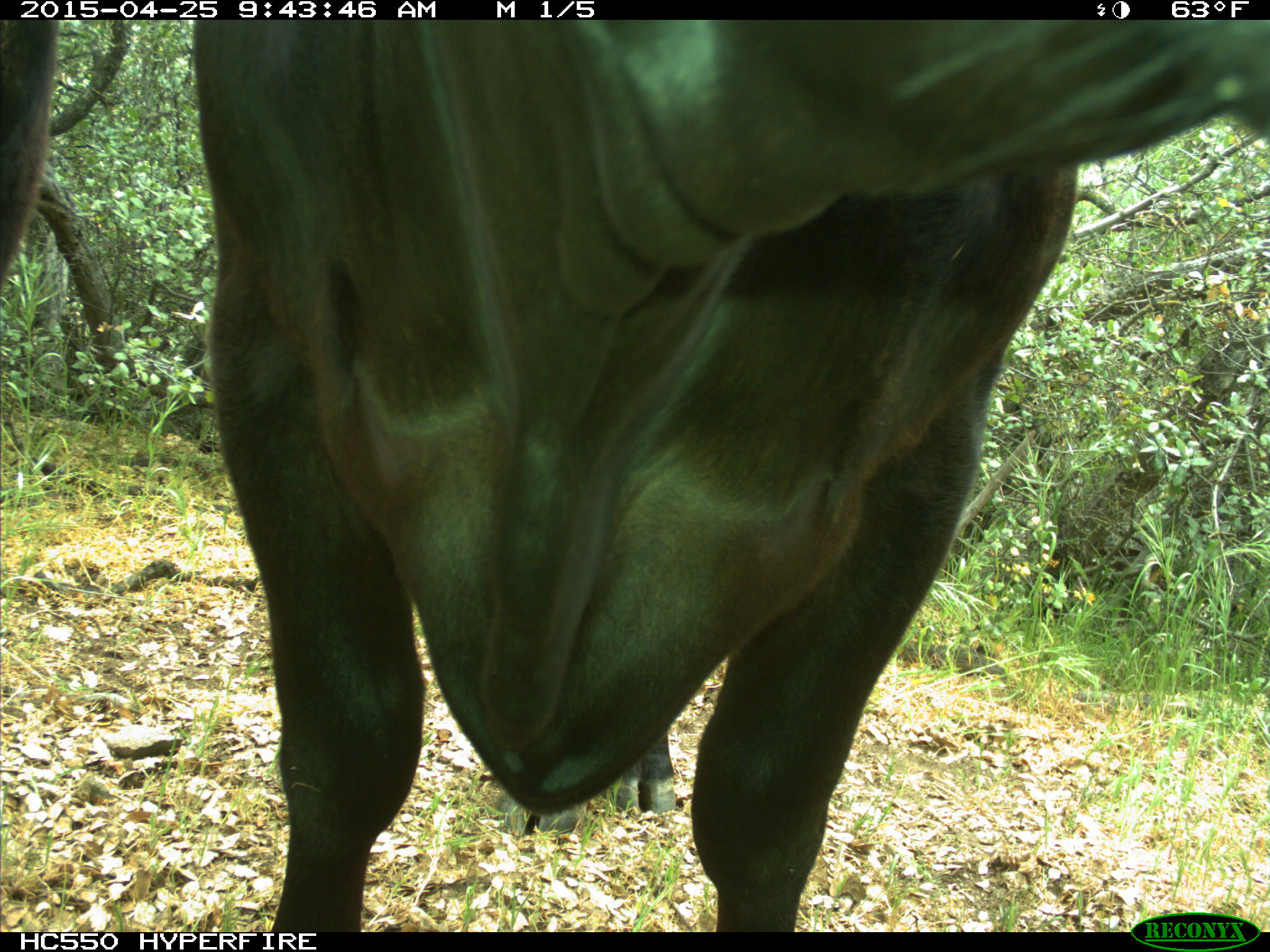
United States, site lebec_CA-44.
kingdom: Animalia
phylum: Chordata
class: Mammalia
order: Artiodactyla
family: Suidae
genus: Sus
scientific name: Sus scrofa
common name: wild boar